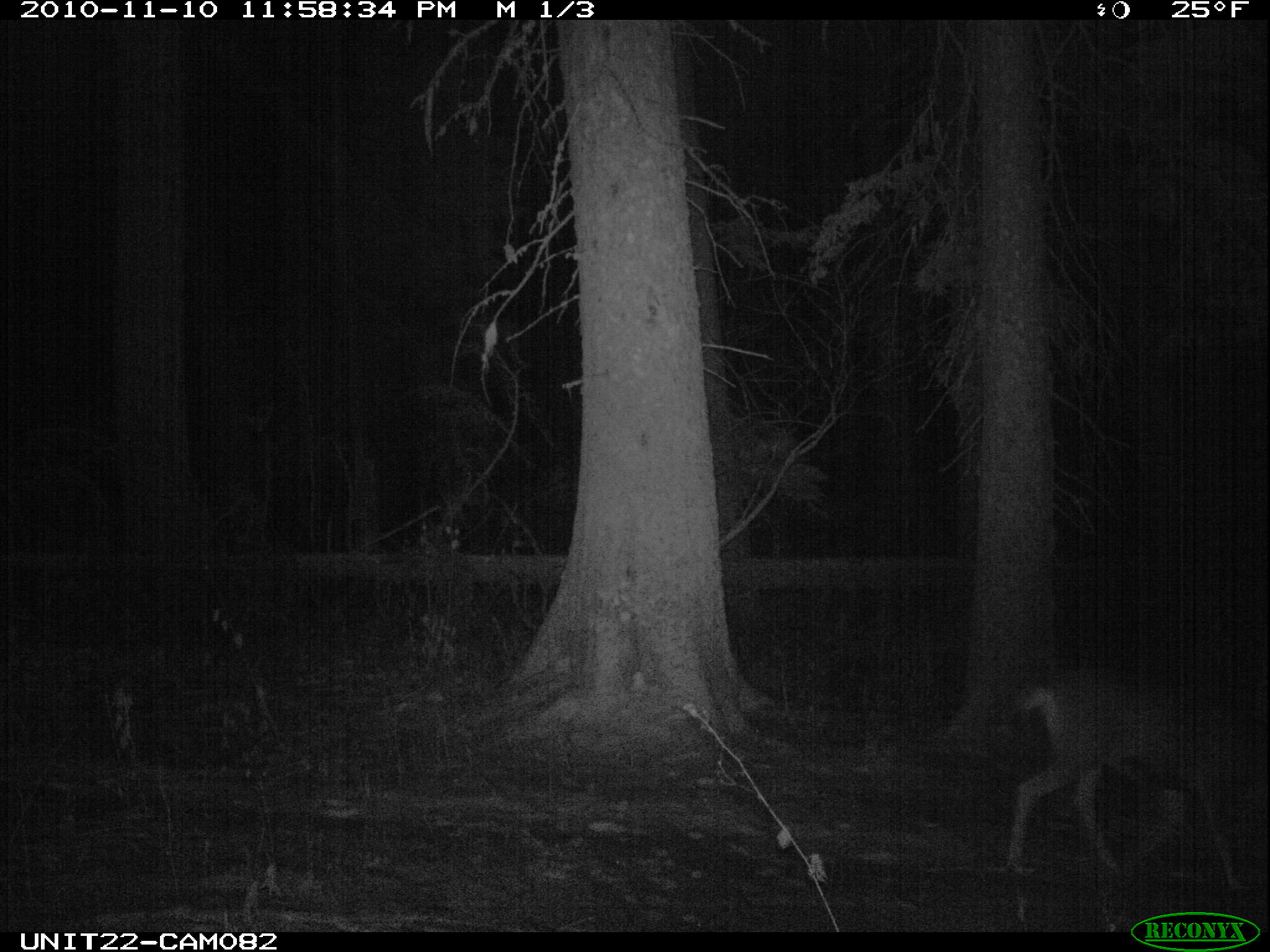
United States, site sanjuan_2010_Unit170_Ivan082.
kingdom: Animalia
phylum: Chordata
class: Mammalia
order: Artiodactyla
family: Cervidae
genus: Odocoileus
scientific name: Odocoileus hemionus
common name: mule deer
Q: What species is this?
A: Odocoileus hemionus (mule deer).